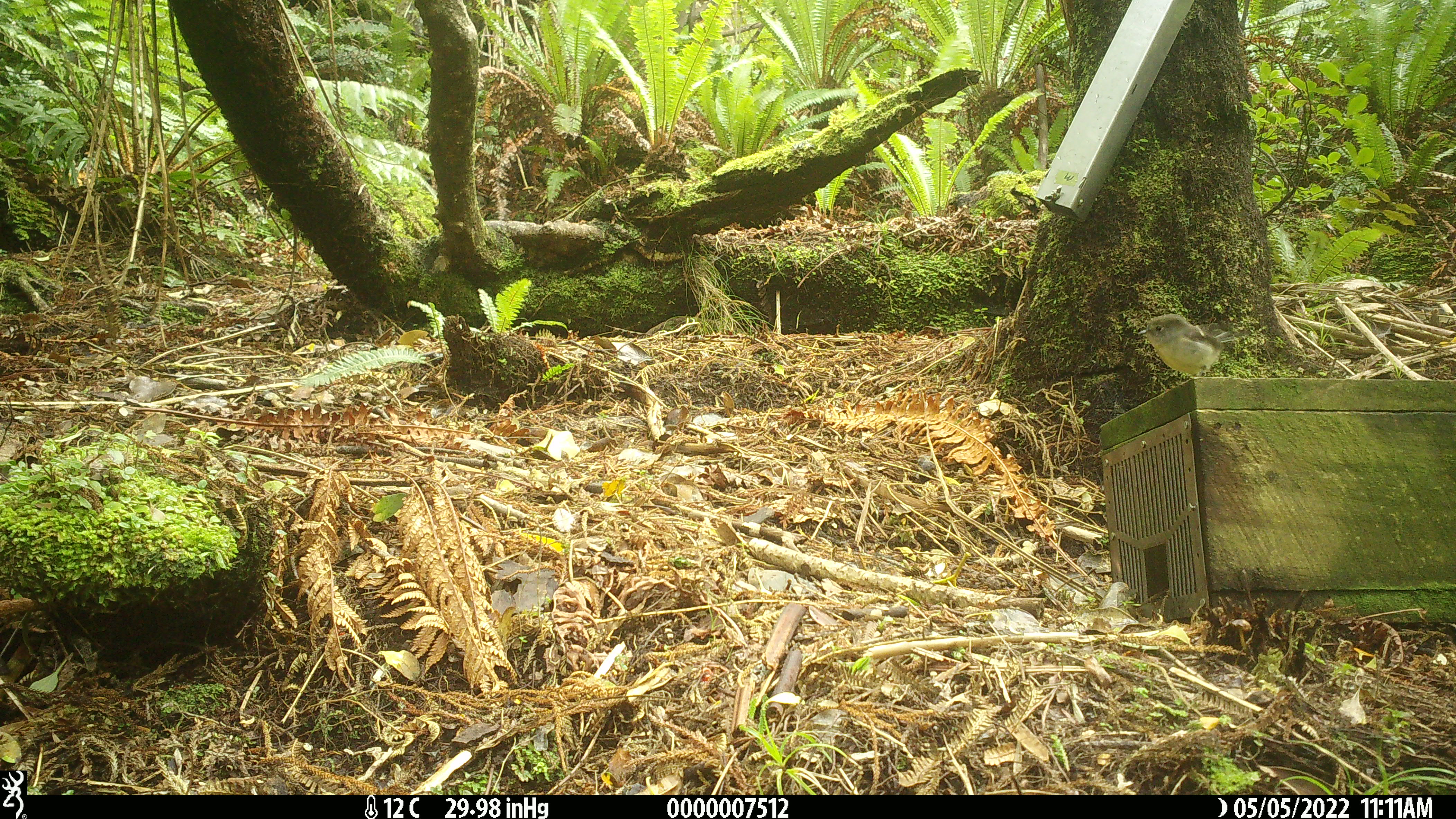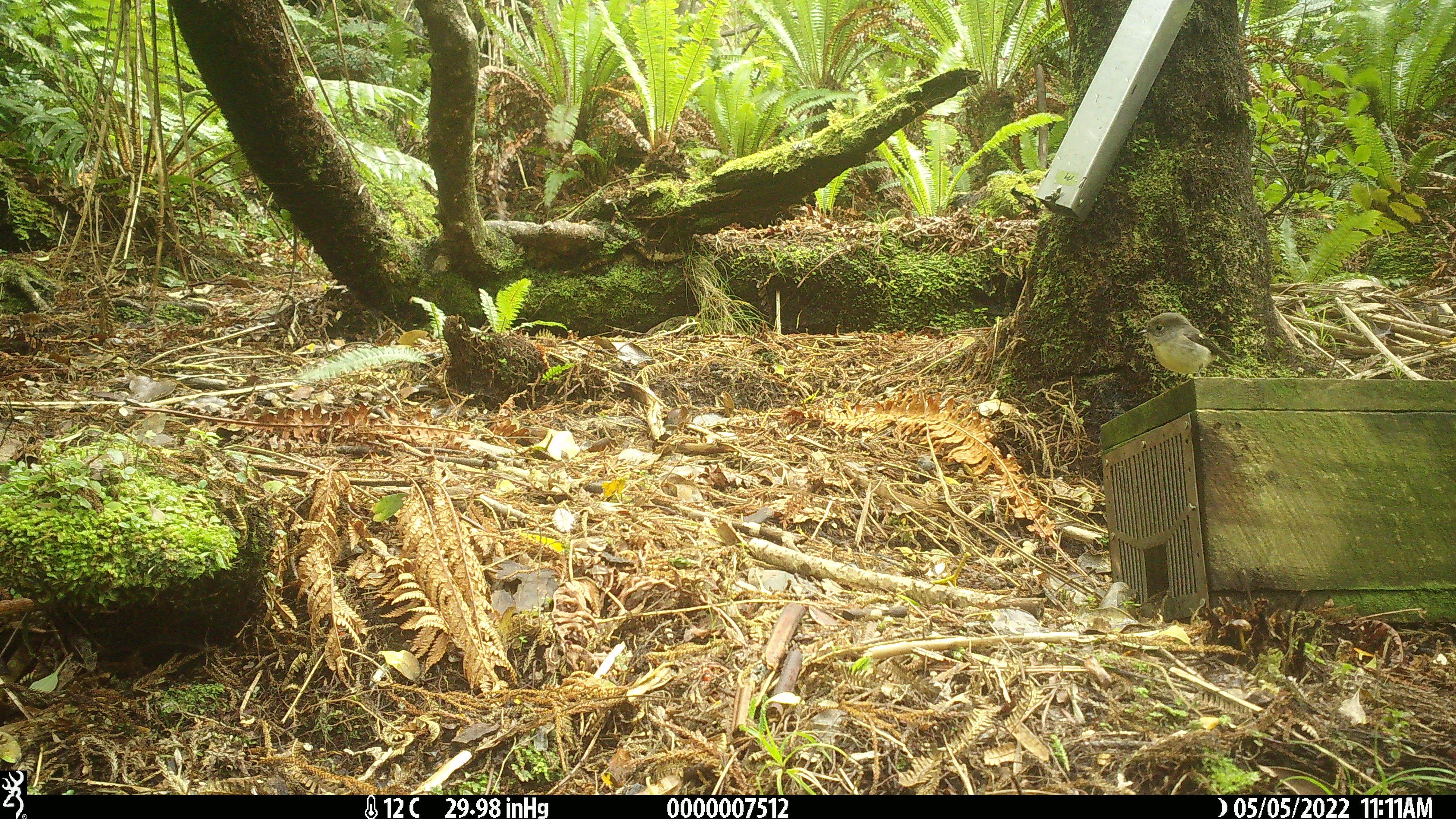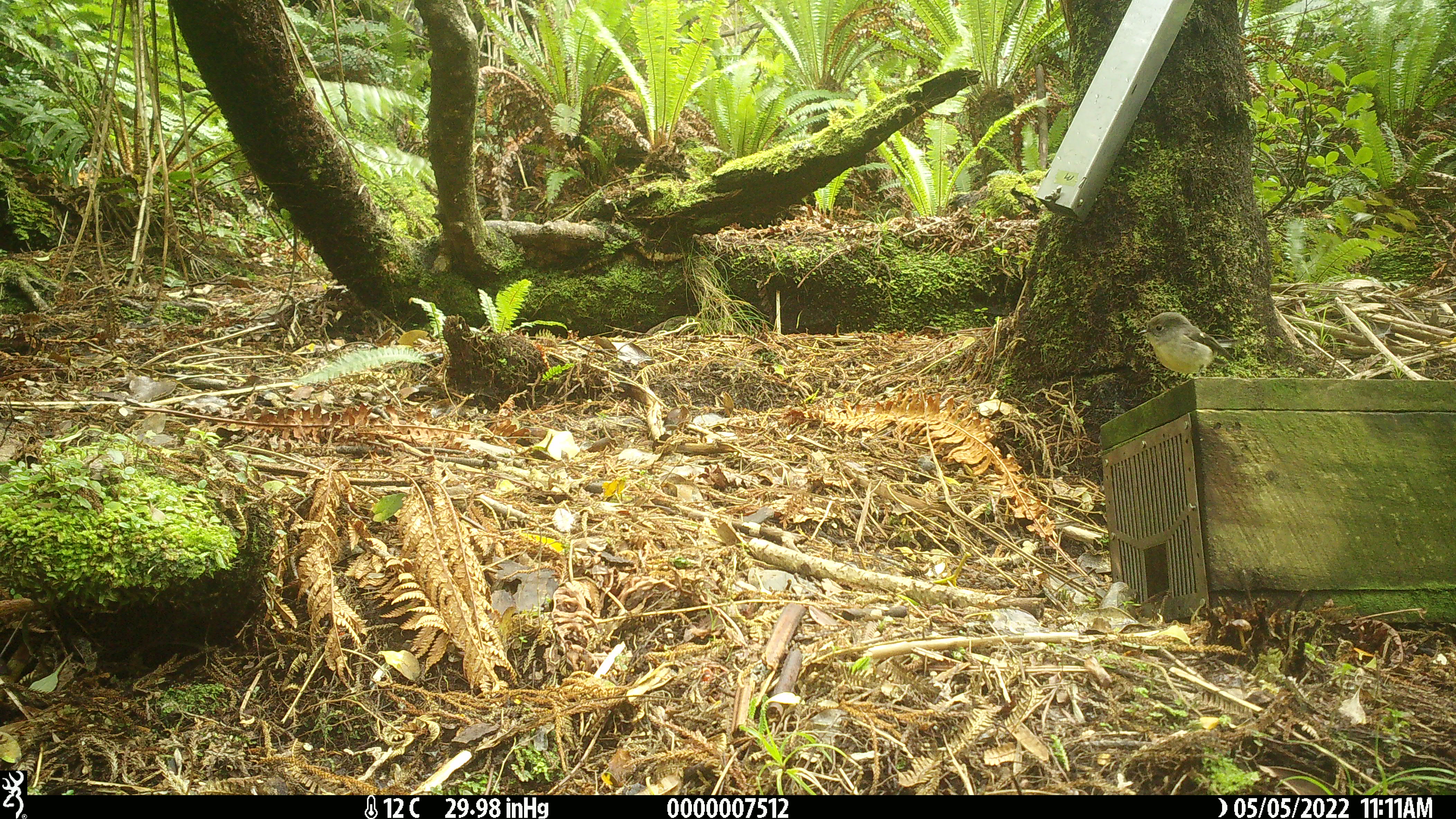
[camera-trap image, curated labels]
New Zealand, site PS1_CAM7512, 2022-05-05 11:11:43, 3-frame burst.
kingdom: Animalia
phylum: Chordata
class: Aves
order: Passeriformes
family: Petroicidae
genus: Petroica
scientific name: Petroica macrocephala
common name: tomtit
Tomtit (Petroica macrocephala).